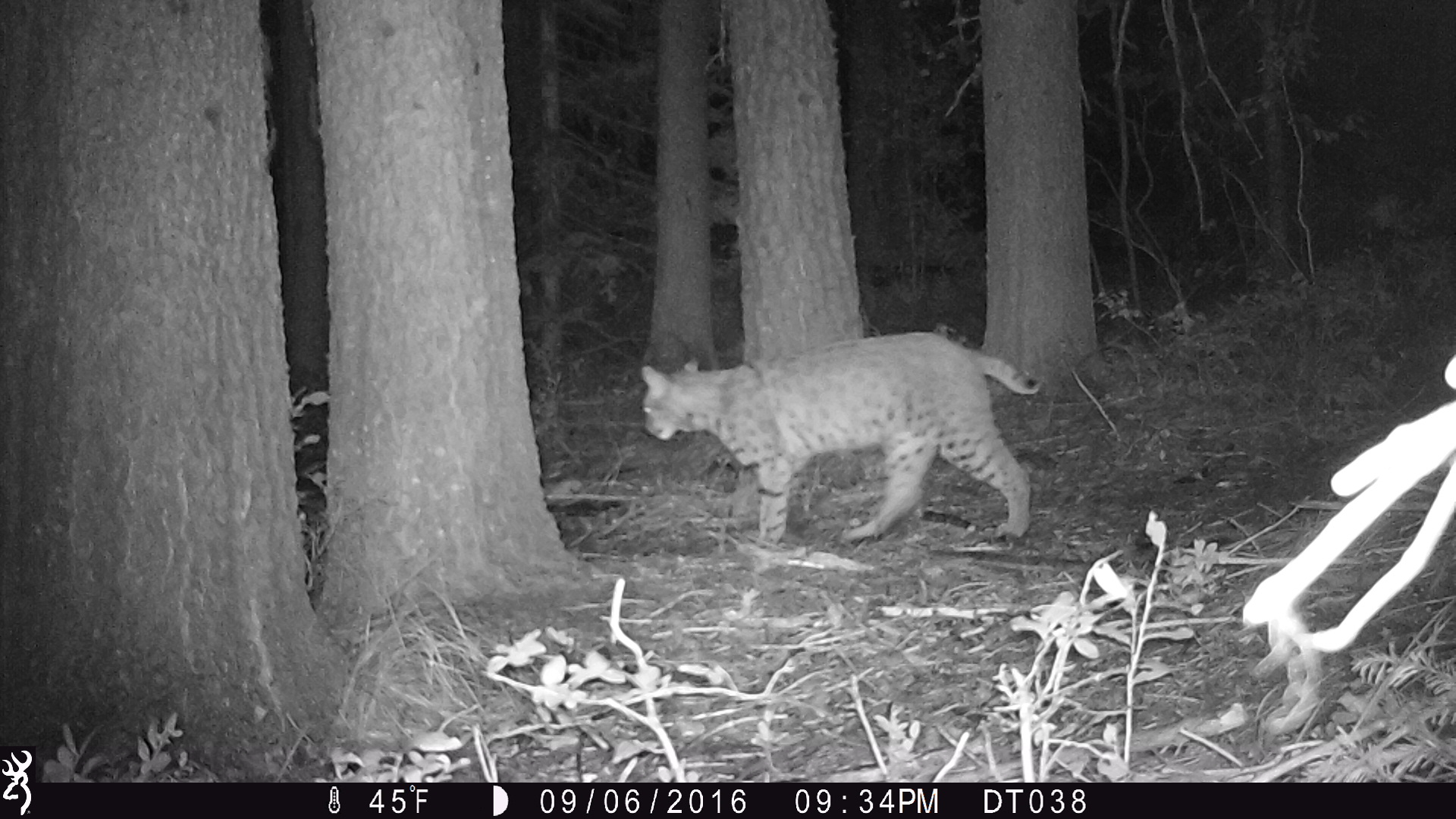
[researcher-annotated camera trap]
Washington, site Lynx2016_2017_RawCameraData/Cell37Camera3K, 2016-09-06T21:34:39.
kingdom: Animalia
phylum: Chordata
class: Mammalia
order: Carnivora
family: Felidae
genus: Lynx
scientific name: Lynx rufus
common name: bobcat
Lynx rufus (bobcat). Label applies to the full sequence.